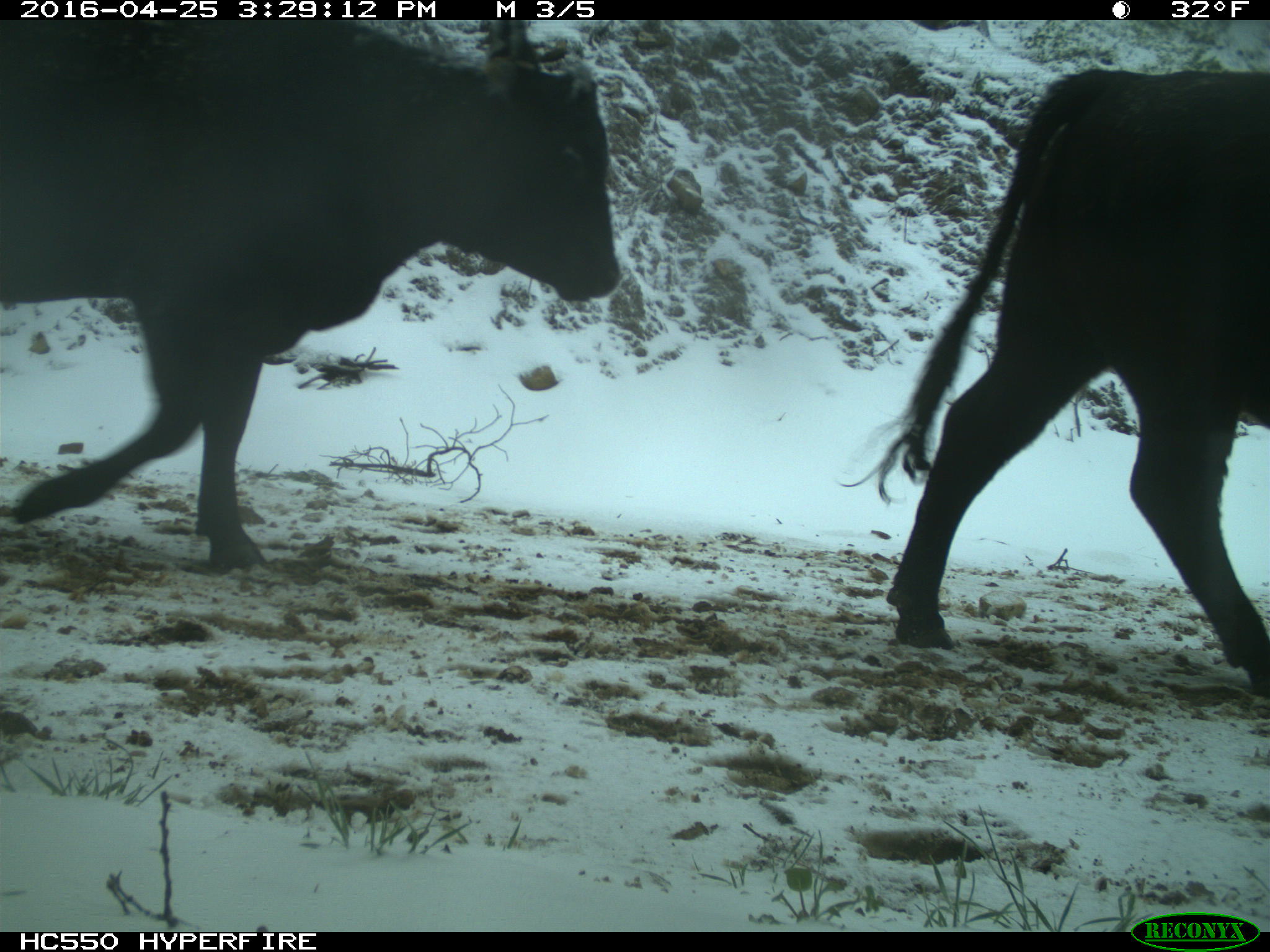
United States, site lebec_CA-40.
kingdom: Animalia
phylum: Chordata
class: Mammalia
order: Artiodactyla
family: Bovidae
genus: Bos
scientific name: Bos taurus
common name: domestic cow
Bos taurus (domestic cow).